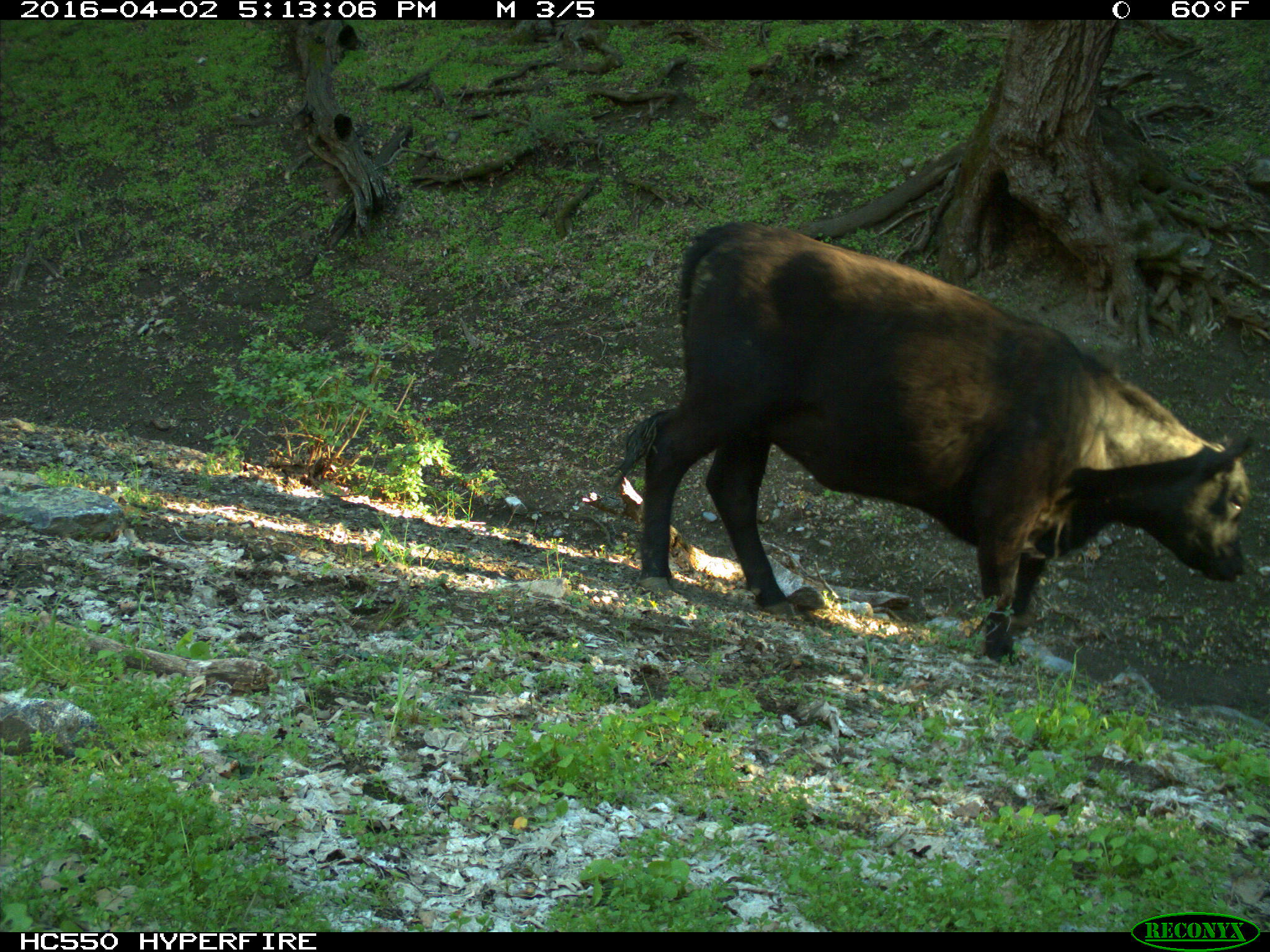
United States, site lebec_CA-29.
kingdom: Animalia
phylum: Chordata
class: Mammalia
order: Artiodactyla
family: Bovidae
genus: Bos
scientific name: Bos taurus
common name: domestic cow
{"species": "Bos taurus (domestic cow)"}